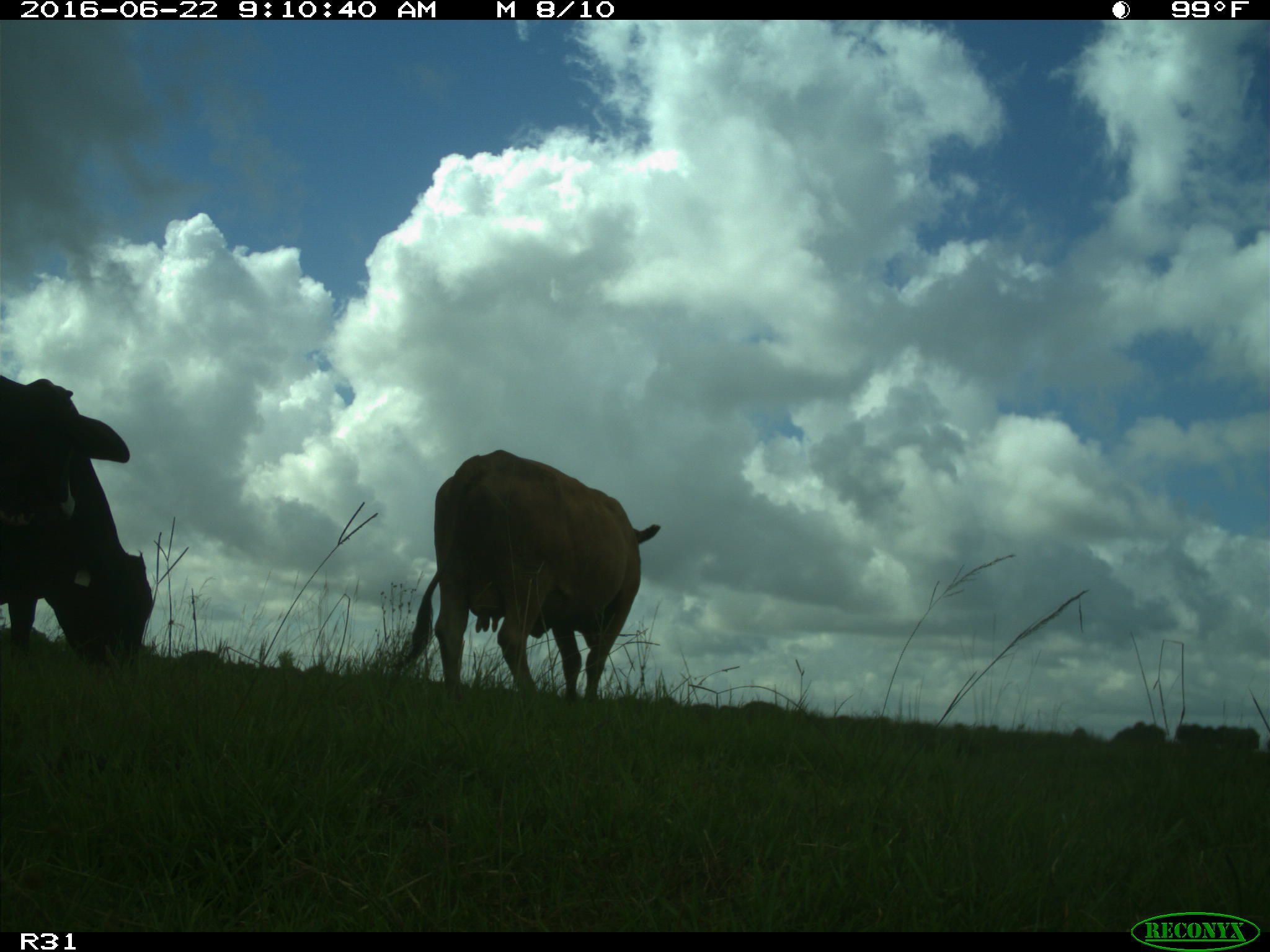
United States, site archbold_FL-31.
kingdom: Animalia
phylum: Chordata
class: Mammalia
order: Artiodactyla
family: Bovidae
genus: Bos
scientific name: Bos taurus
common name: domestic cow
Bos taurus (domestic cow).